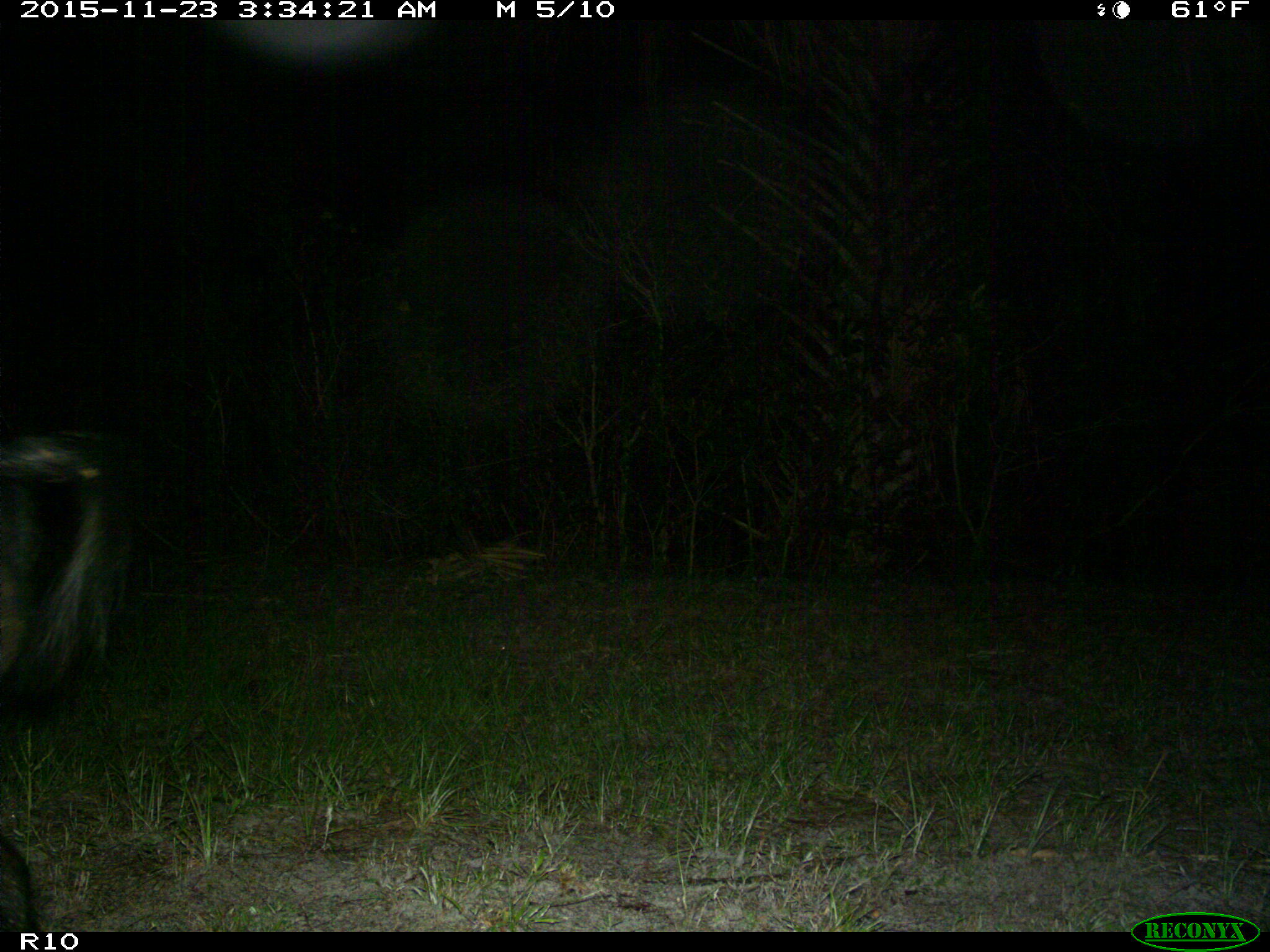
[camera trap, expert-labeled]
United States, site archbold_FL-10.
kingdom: Animalia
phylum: Chordata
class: Mammalia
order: Artiodactyla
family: Suidae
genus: Sus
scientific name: Sus scrofa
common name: wild boar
Sus scrofa (wild boar).